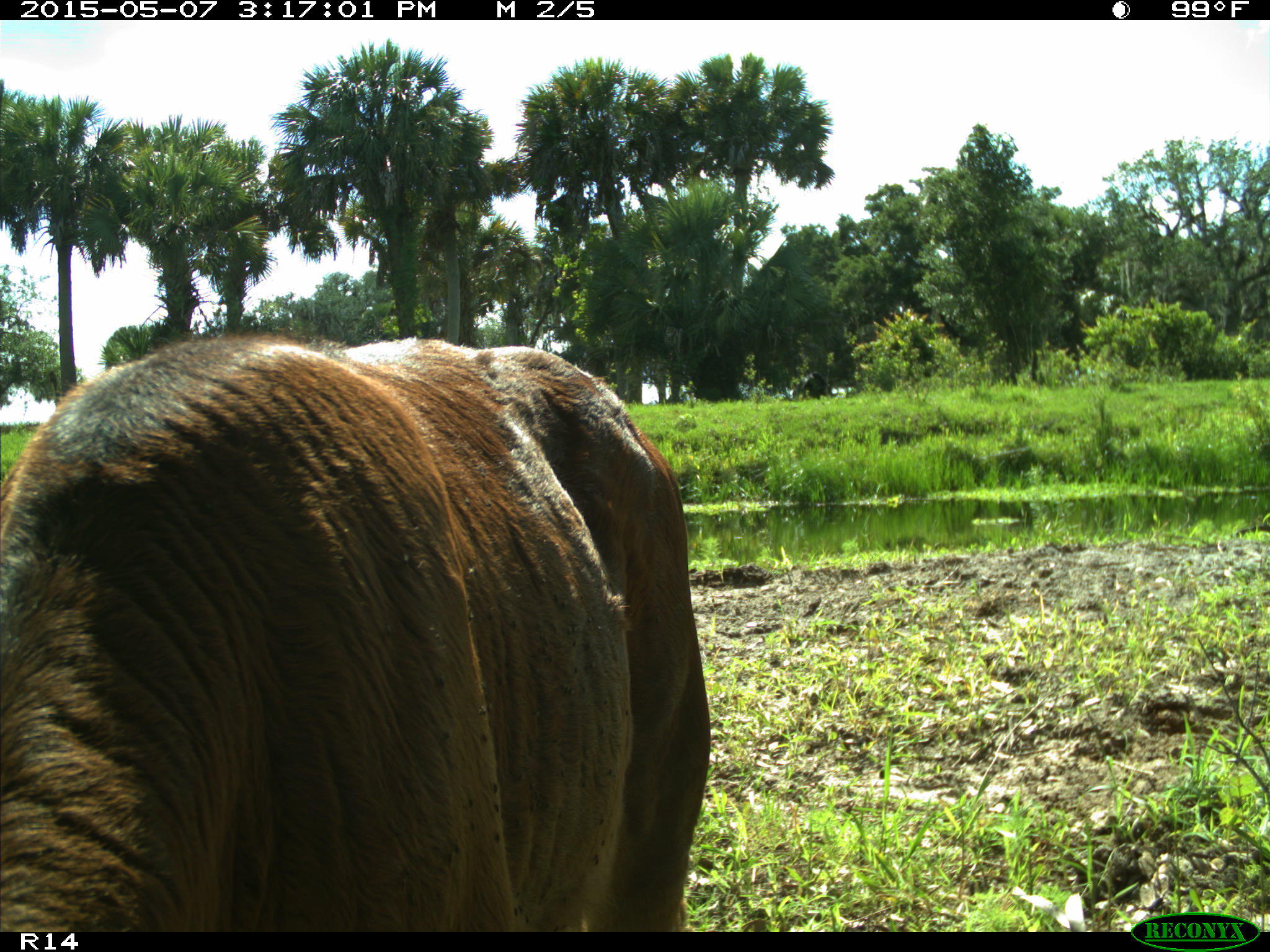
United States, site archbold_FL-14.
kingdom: Animalia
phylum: Chordata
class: Mammalia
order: Artiodactyla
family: Bovidae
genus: Bos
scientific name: Bos taurus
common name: domestic cow